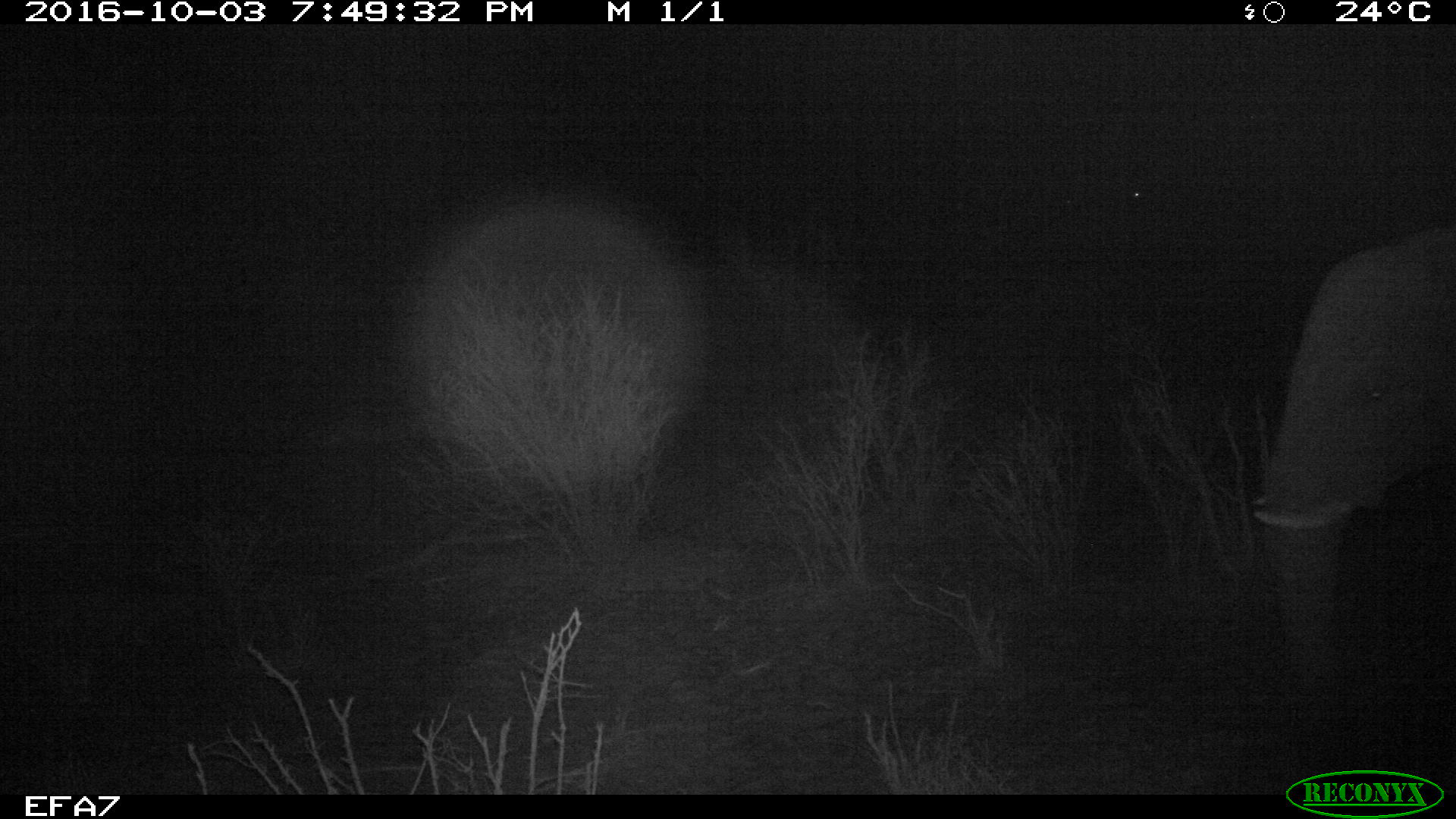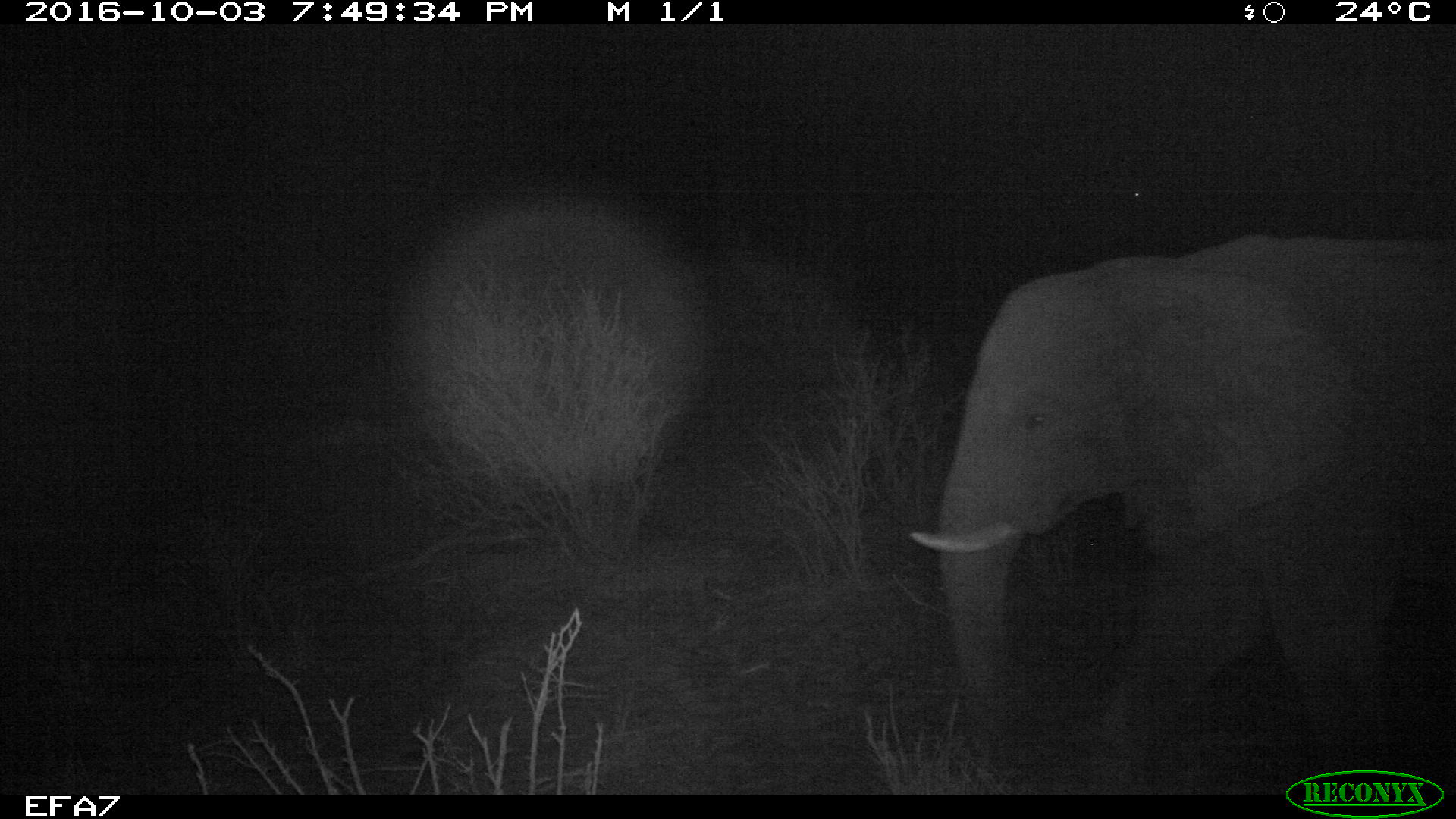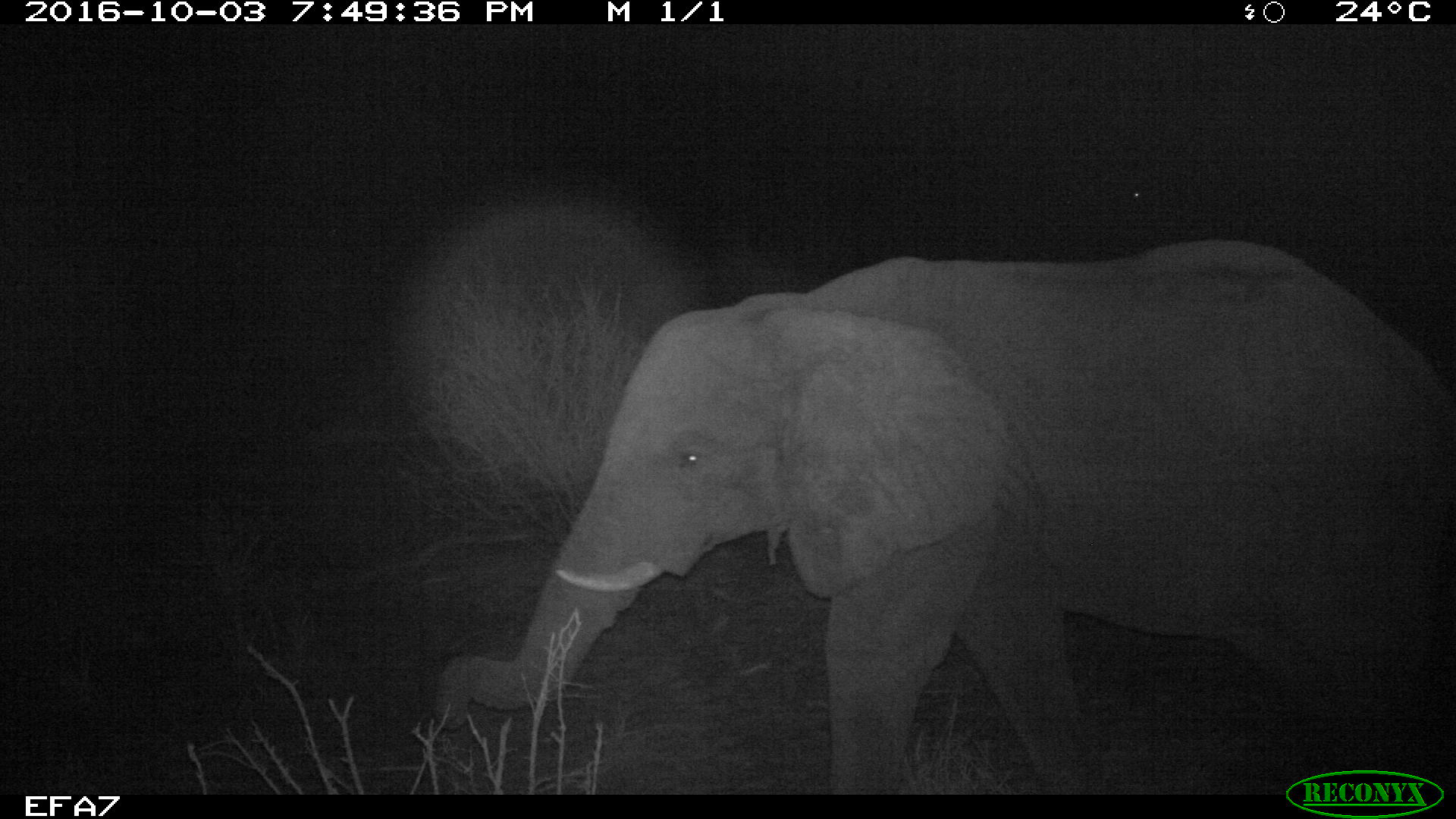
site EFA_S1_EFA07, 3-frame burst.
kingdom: Animalia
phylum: Chordata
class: Mammalia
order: Proboscidea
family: Elephantidae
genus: Loxodonta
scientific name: Loxodonta africana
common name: african bush elephant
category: elephant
Elephant (african bush elephant) (Loxodonta africana), count 1. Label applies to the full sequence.